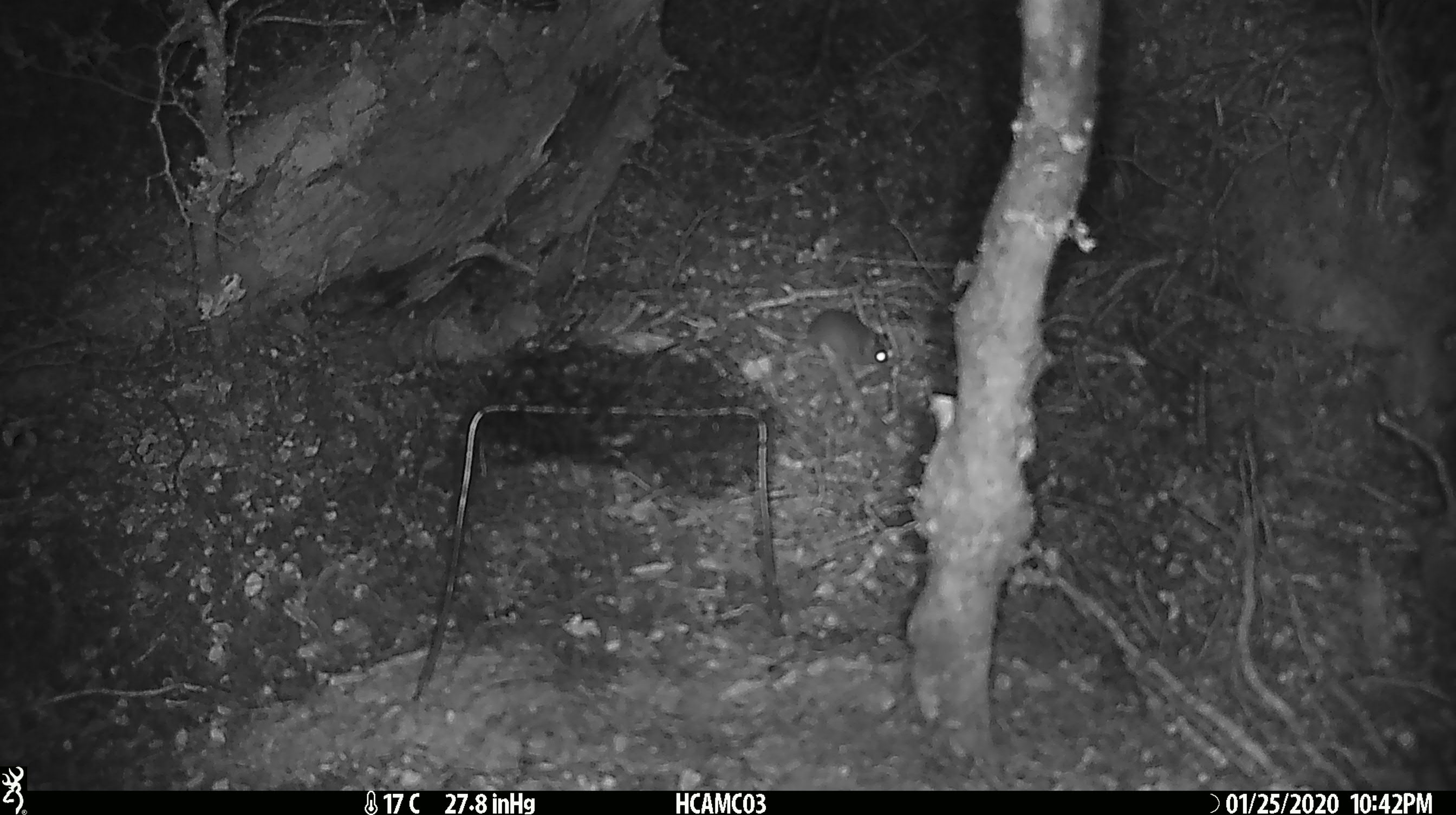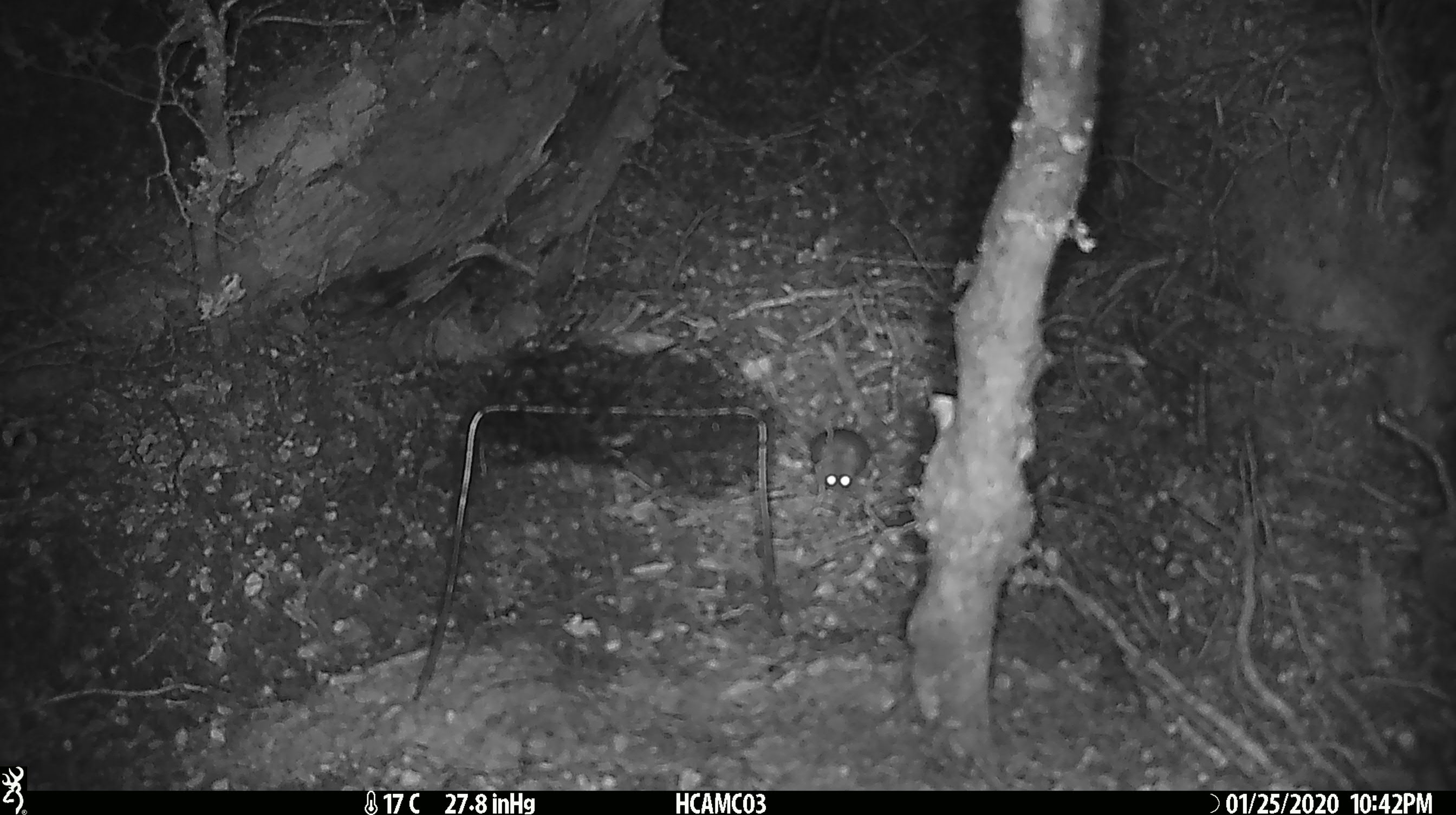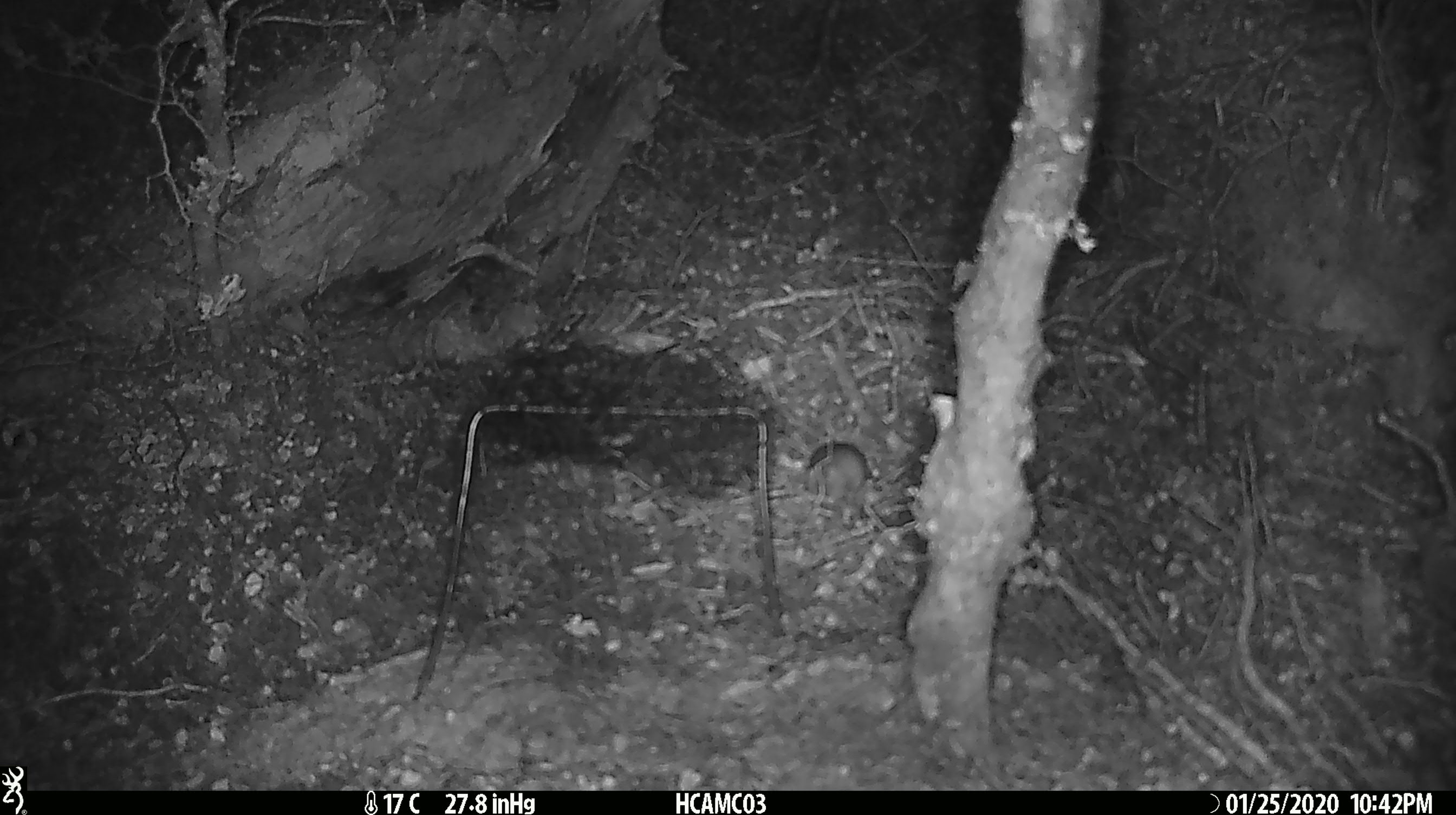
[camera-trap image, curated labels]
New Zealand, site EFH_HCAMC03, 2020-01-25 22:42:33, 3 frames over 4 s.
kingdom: Animalia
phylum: Chordata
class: Mammalia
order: Rodentia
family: Muridae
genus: Mus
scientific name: Mus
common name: mouse